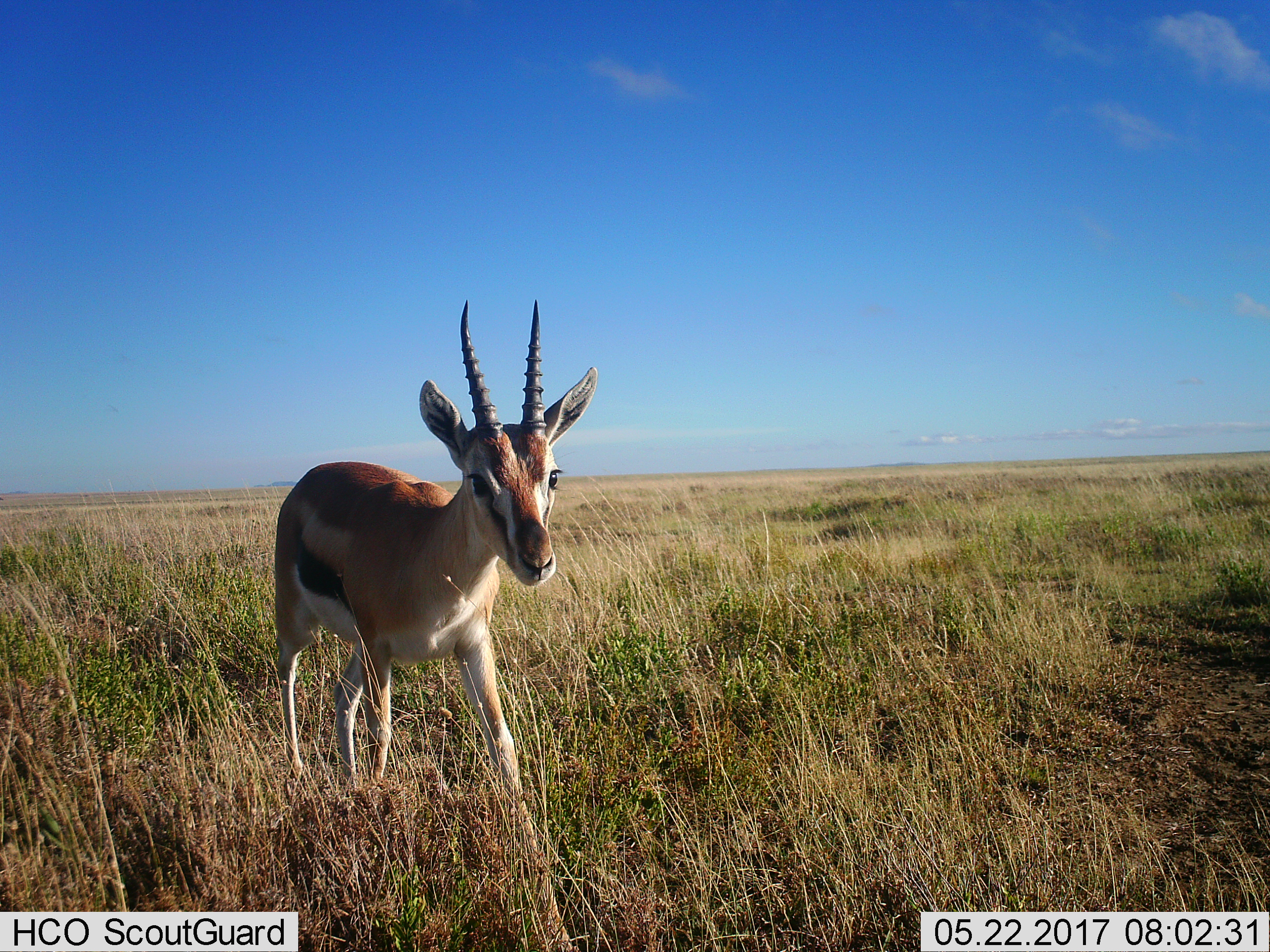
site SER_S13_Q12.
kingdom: Animalia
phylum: Chordata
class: Mammalia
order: Artiodactyla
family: Bovidae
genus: Eudorcas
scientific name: Eudorcas thomsonii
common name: thomson's gazelle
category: gazellethomsons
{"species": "gazellethomsons (thomson's gazelle) (Eudorcas thomsonii)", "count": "1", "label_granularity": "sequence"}